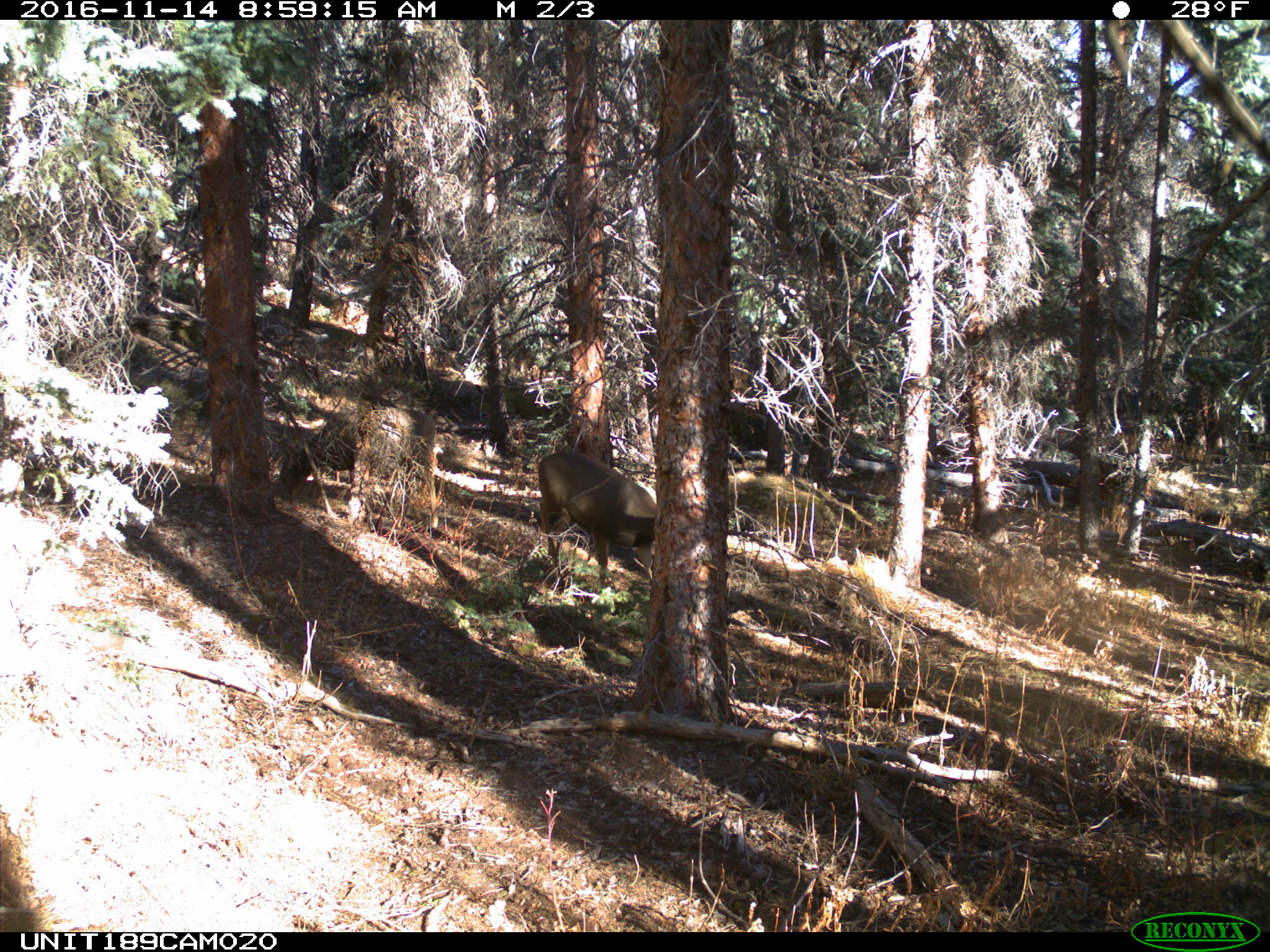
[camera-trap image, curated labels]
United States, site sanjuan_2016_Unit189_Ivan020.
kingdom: Animalia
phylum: Chordata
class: Mammalia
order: Artiodactyla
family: Cervidae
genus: Odocoileus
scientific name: Odocoileus hemionus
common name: mule deer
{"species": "Odocoileus hemionus (mule deer)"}